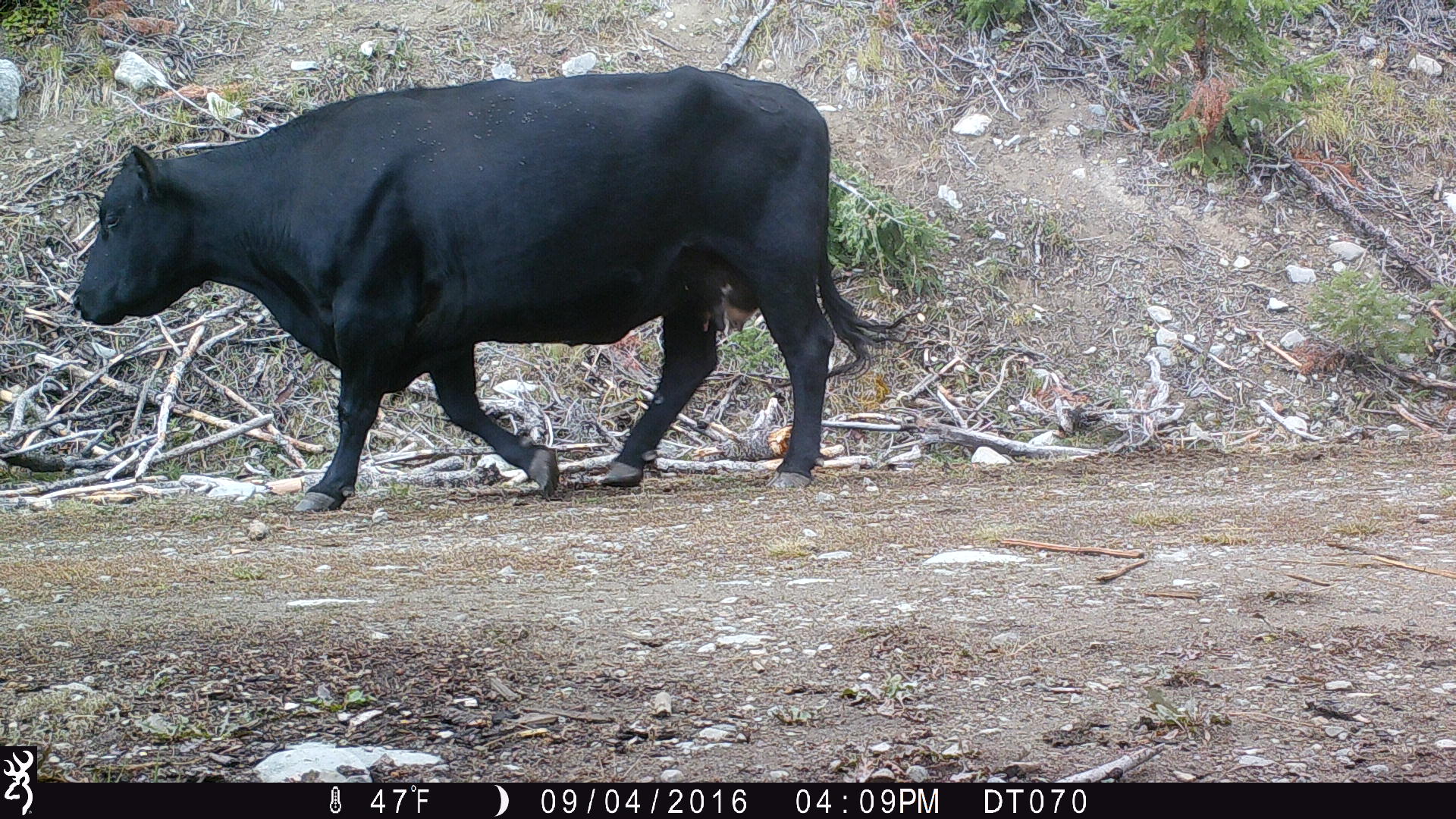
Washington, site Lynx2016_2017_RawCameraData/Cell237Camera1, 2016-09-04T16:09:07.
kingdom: Animalia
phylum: Chordata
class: Mammalia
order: Artiodactyla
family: Bovidae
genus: Bos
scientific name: Bos taurus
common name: domestic cattle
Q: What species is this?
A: Domestic cattle (Bos taurus).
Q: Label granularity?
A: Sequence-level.